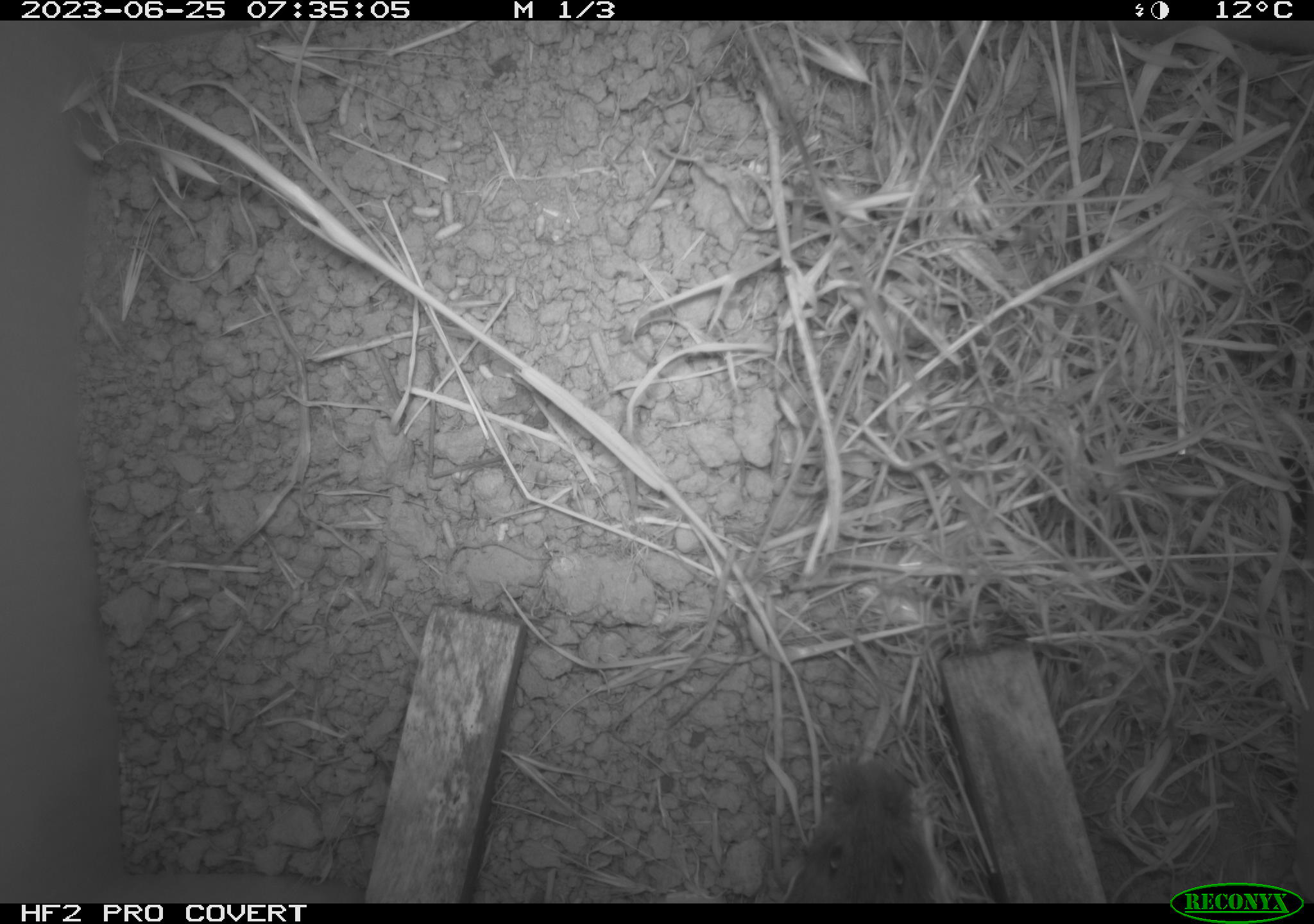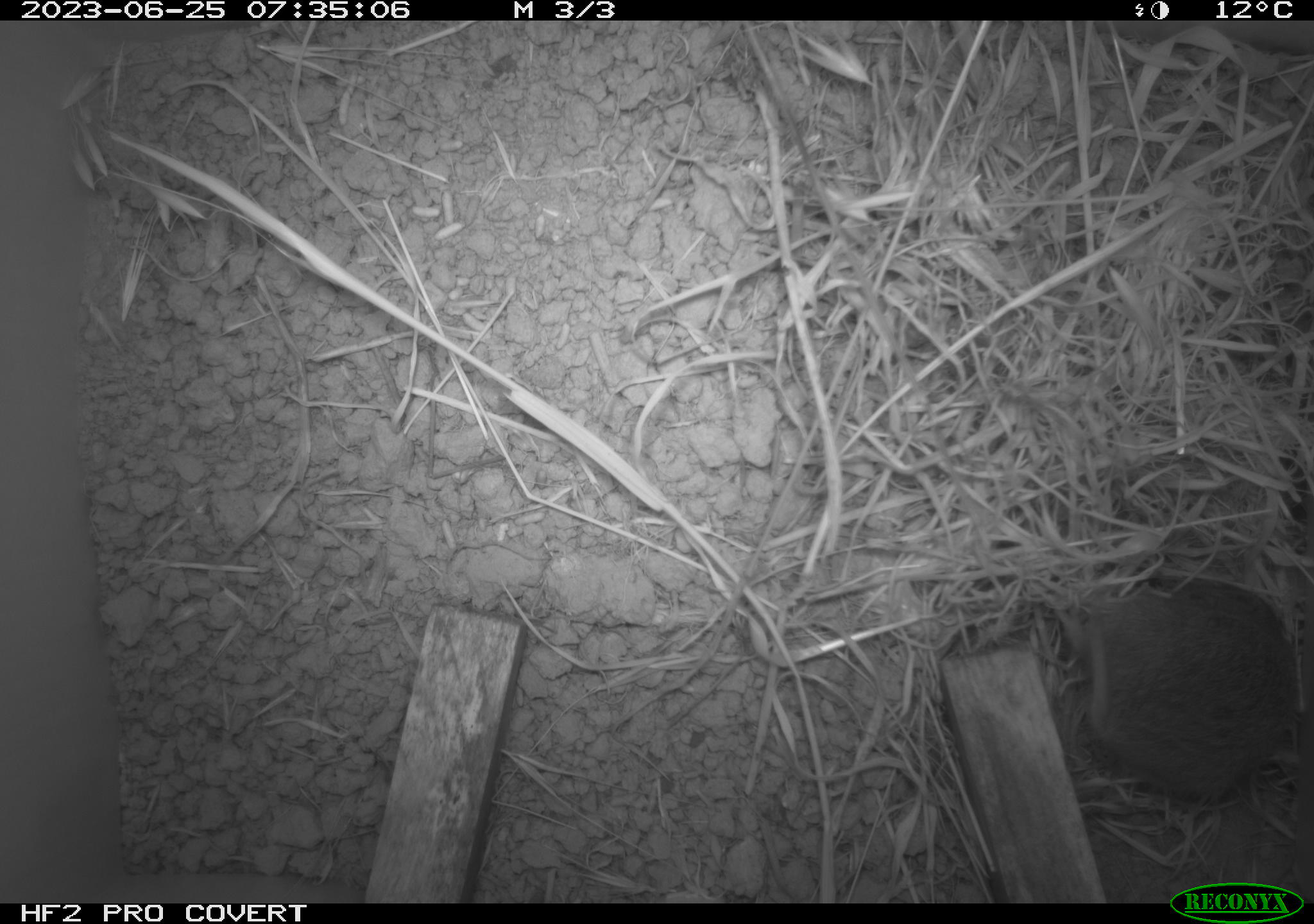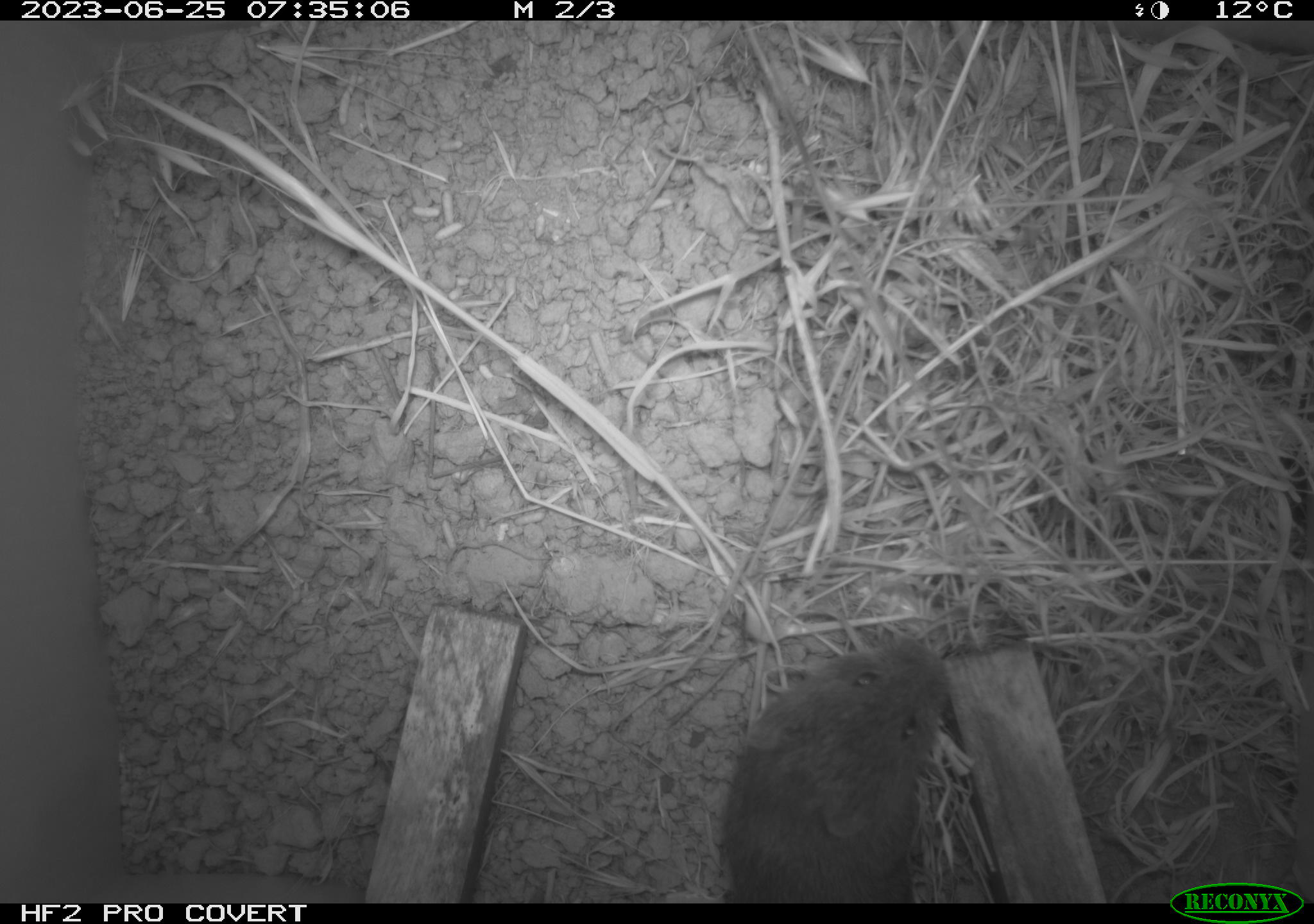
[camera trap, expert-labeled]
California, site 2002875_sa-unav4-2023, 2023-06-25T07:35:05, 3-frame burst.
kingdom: Animalia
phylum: Chordata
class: Mammalia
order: Rodentia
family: Cricetidae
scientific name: Arvicolinae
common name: voles, lemmings, and muskrats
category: arvicolinae subfamily